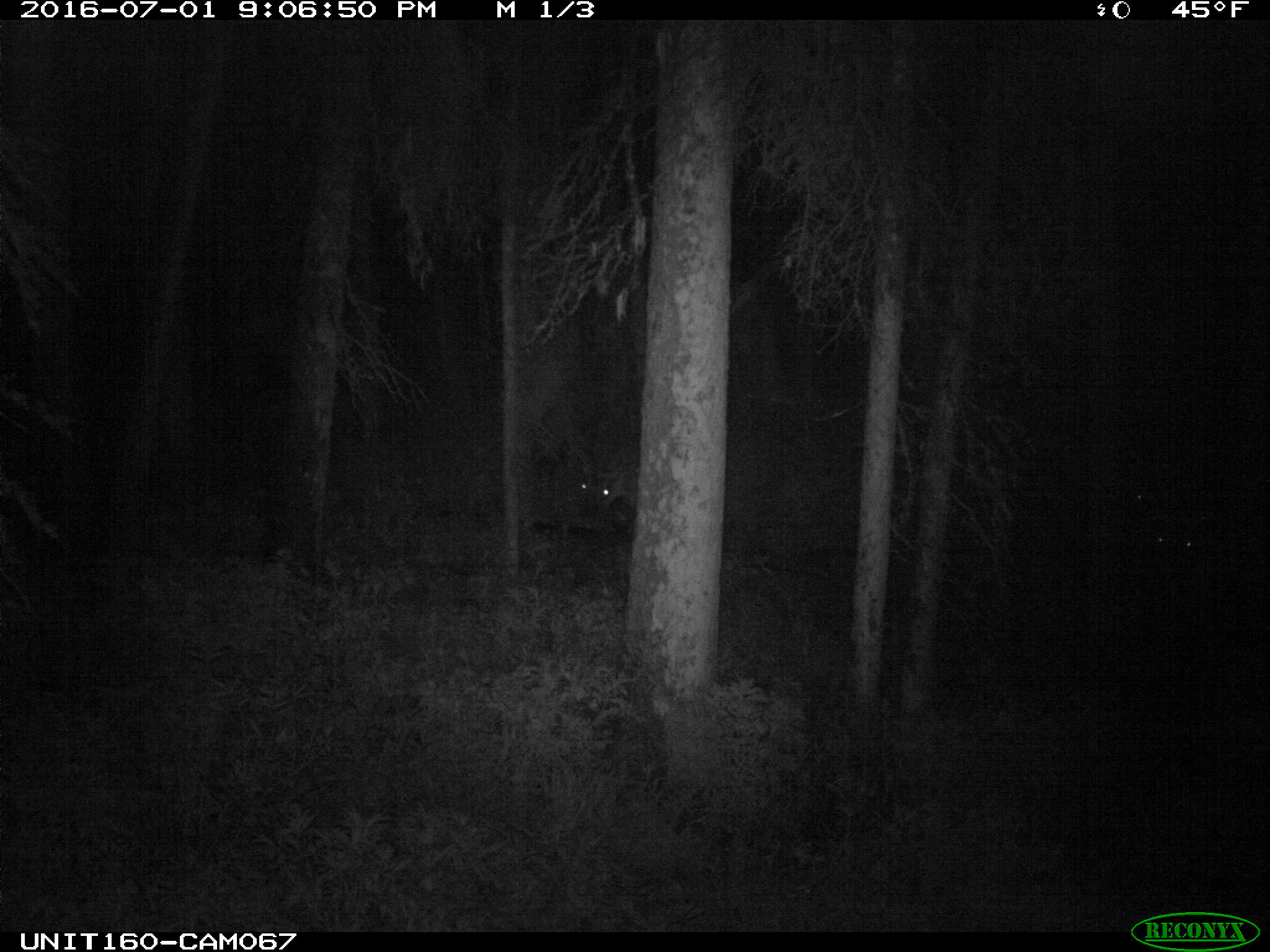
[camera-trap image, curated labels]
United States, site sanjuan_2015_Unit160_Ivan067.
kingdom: Animalia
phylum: Chordata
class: Mammalia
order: Artiodactyla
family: Cervidae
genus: Cervus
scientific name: Cervus elaphus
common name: red deer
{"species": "Cervus elaphus (red deer)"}